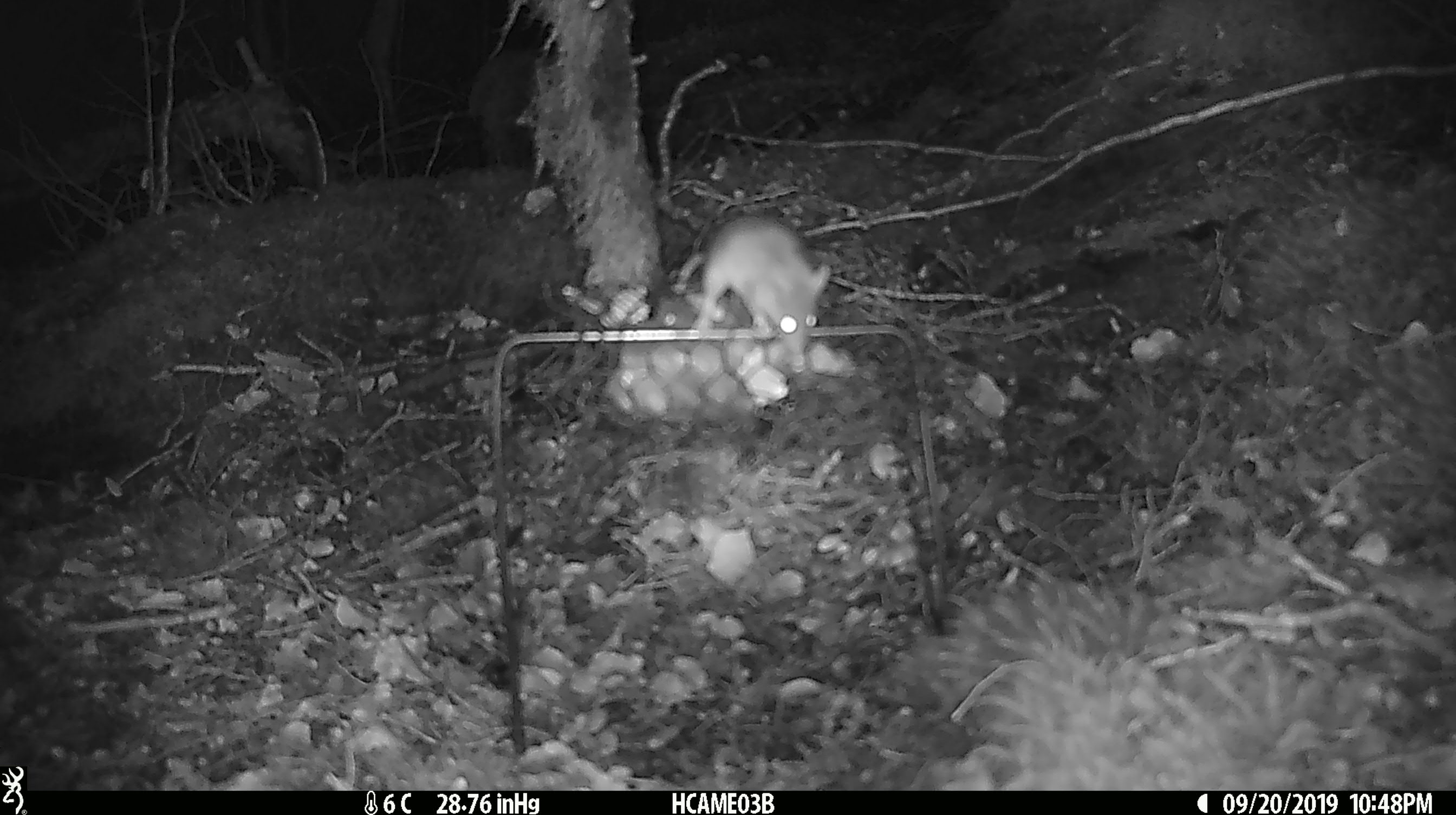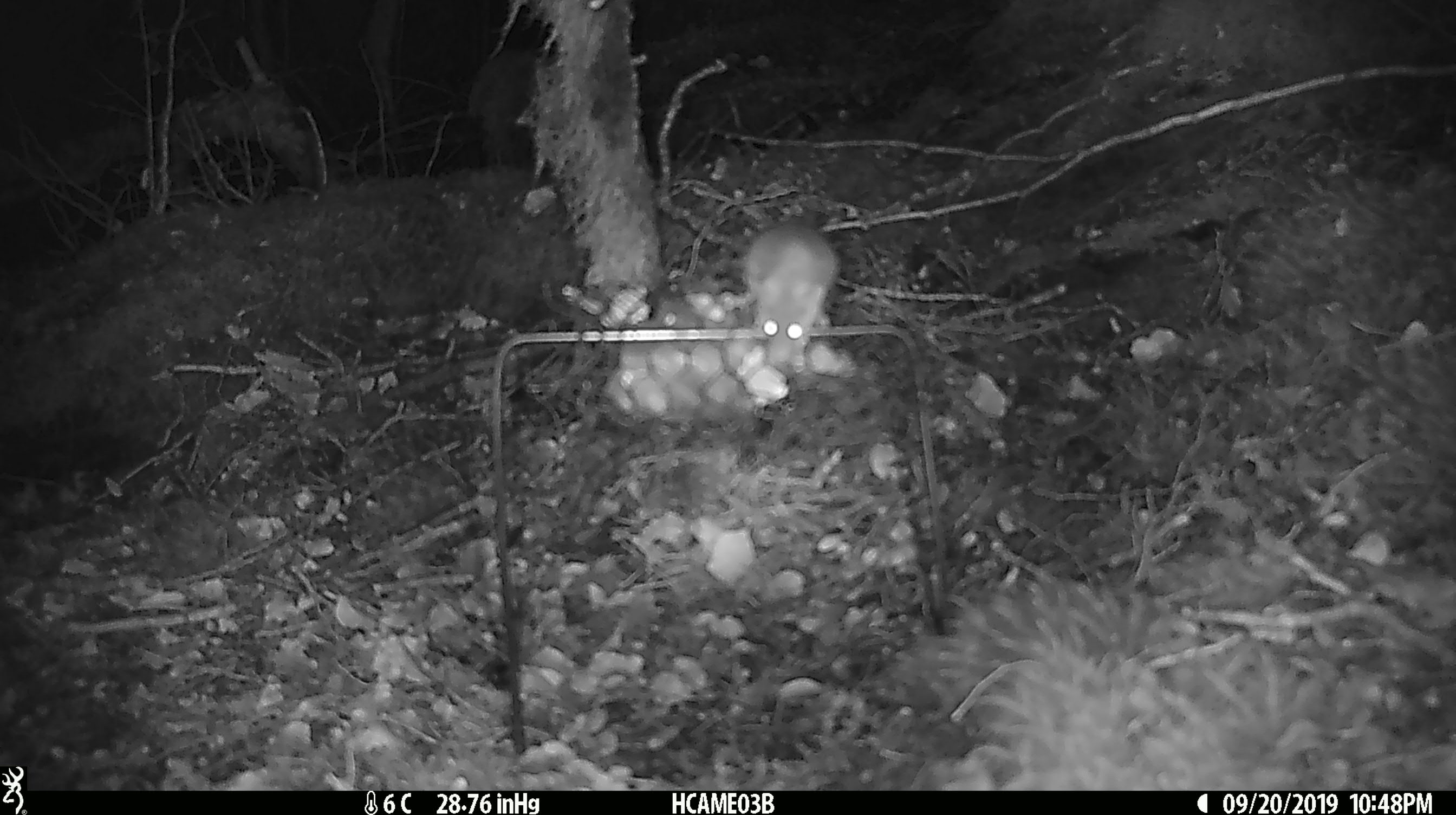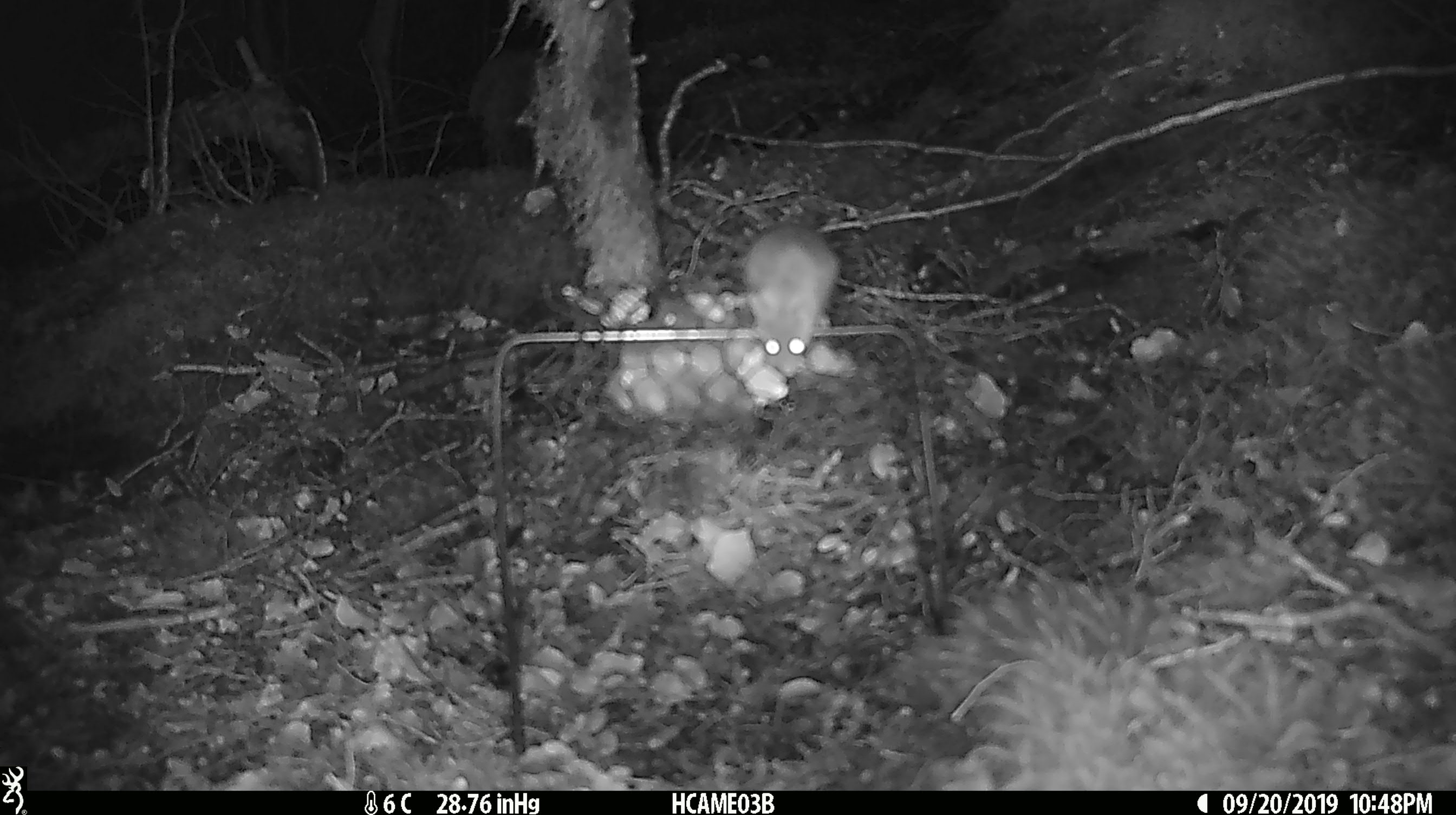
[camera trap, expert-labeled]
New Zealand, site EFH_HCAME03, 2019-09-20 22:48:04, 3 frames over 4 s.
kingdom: Animalia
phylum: Chordata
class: Mammalia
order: Rodentia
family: Muridae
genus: Mus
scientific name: Mus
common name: mouse